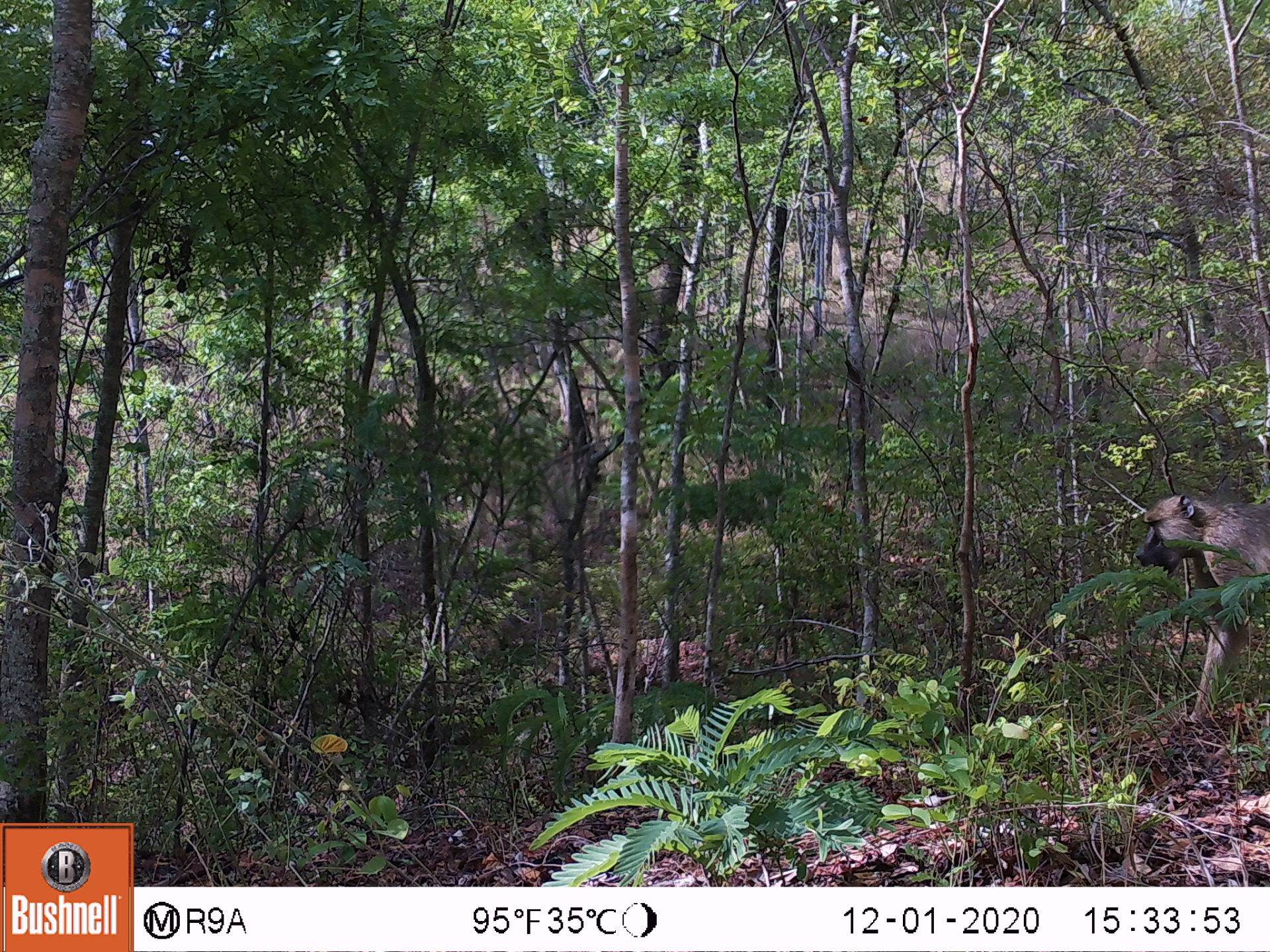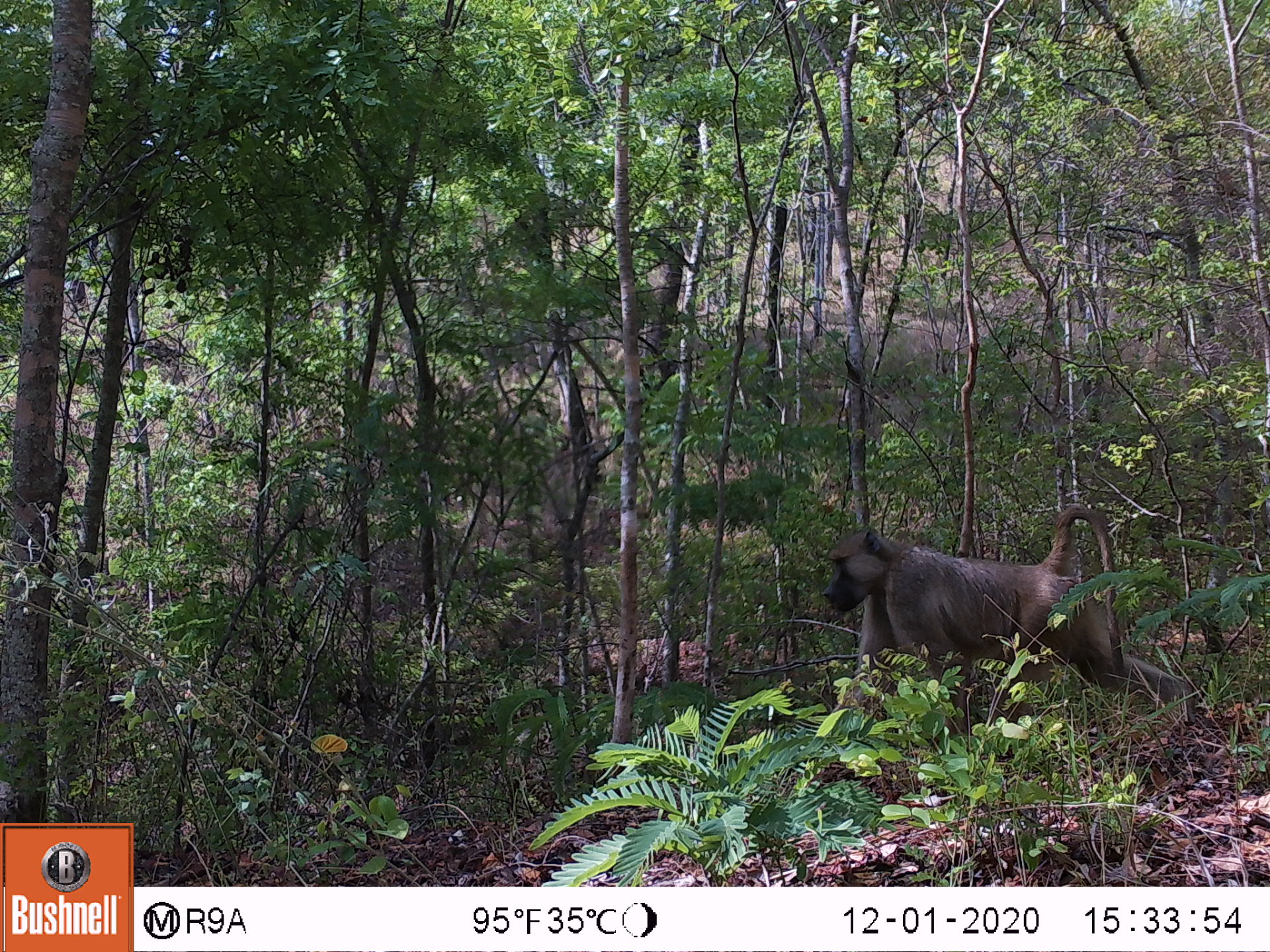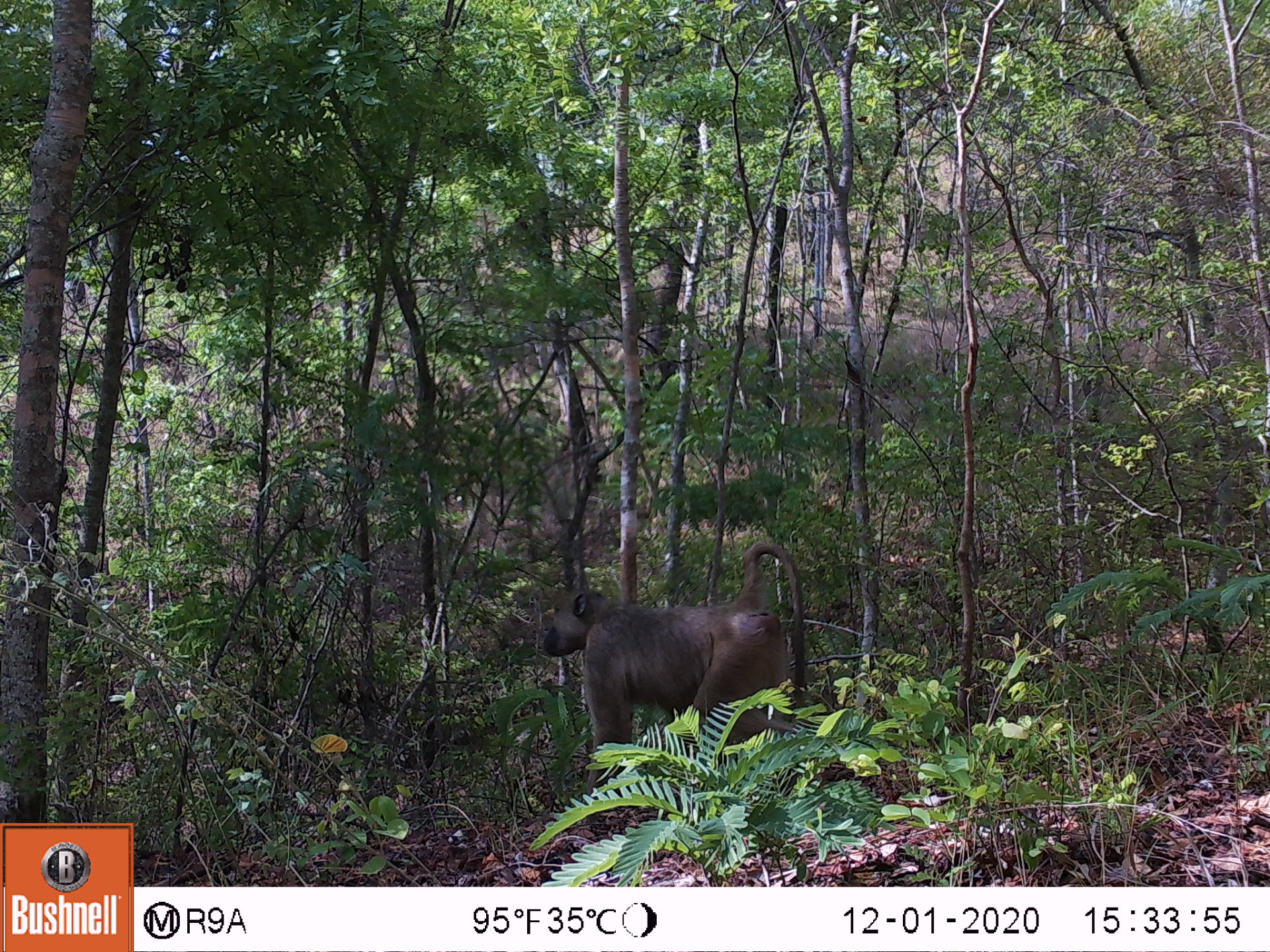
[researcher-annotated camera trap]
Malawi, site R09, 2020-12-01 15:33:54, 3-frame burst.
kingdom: Animalia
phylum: Chordata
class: Mammalia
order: Primates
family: Cercopithecidae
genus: Papio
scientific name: Papio cynocephalus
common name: yellow baboon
Yellow baboon (Papio cynocephalus), count 1.